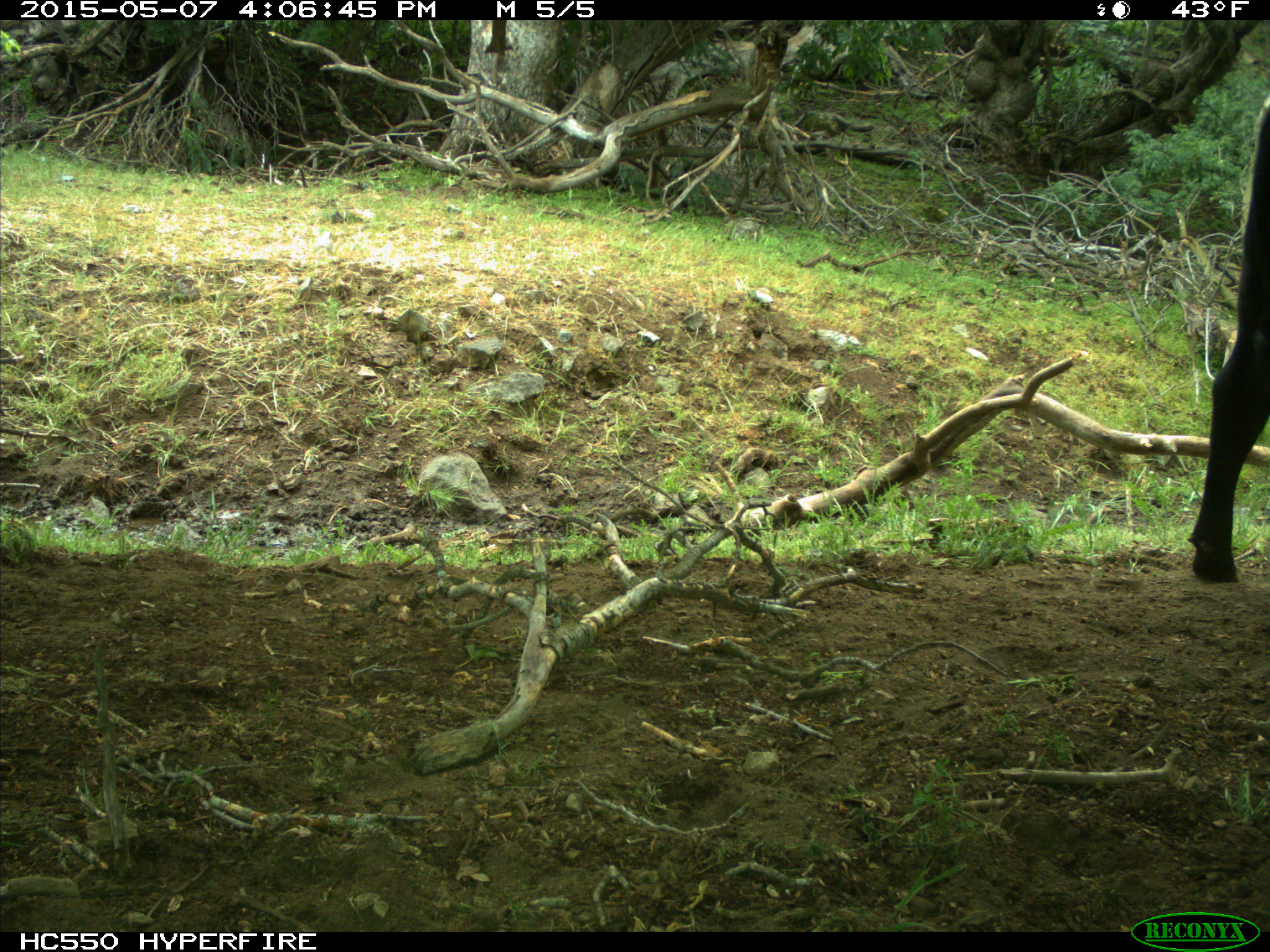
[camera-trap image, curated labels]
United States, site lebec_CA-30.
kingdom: Animalia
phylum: Chordata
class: Mammalia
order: Artiodactyla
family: Bovidae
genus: Bos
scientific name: Bos taurus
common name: domestic cow